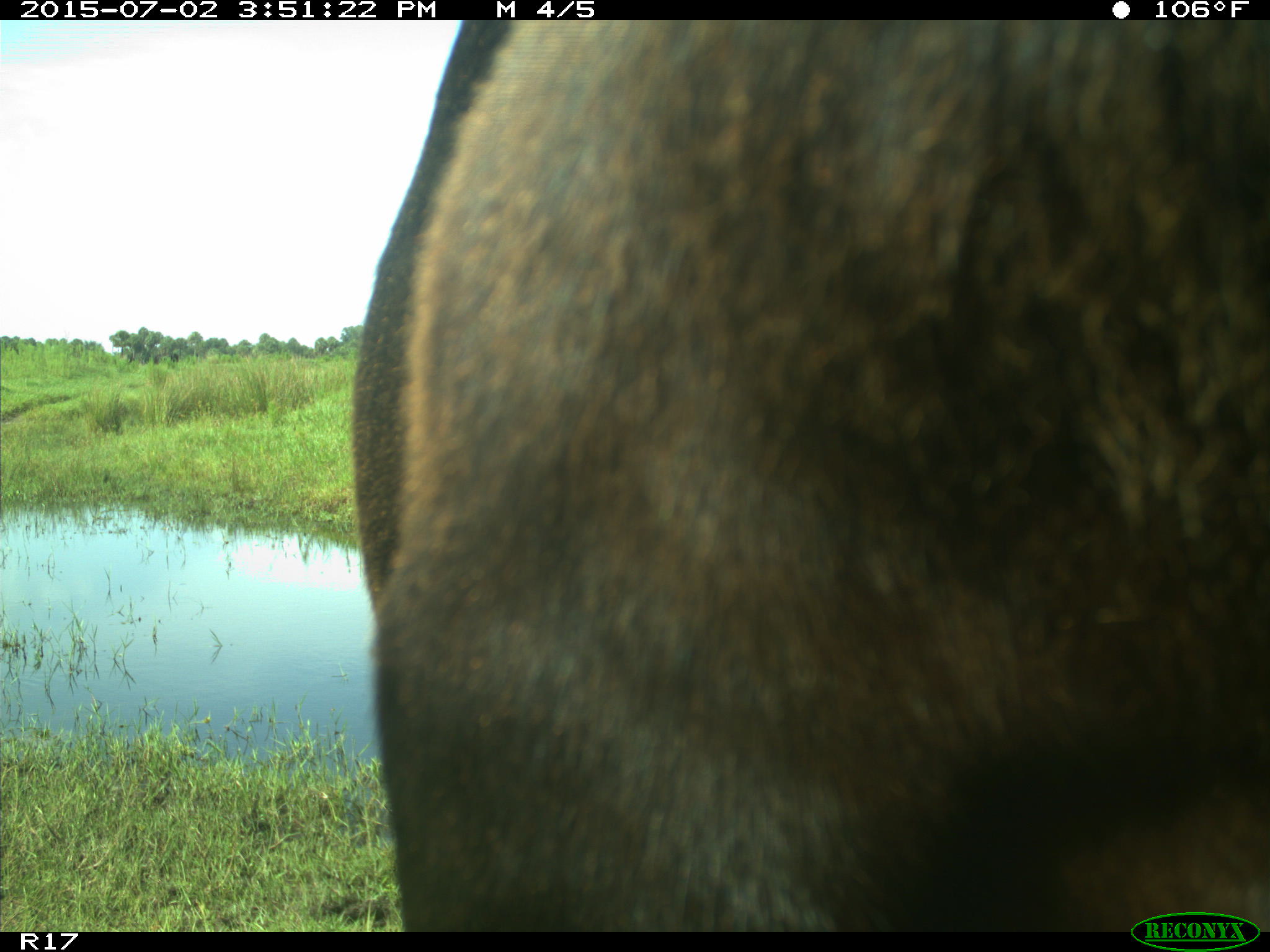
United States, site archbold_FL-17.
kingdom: Animalia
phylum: Chordata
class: Mammalia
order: Artiodactyla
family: Bovidae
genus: Bos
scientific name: Bos taurus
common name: domestic cow